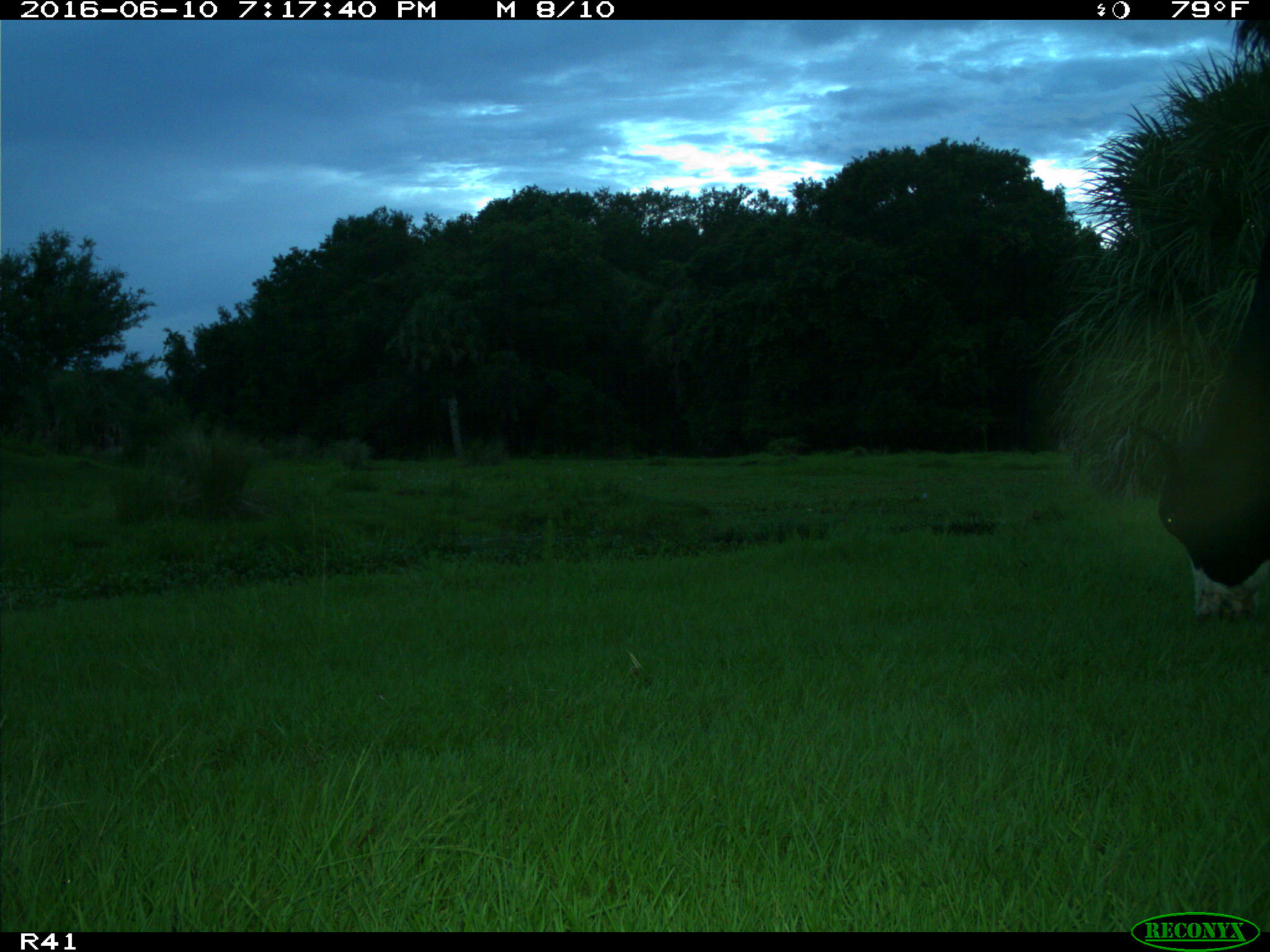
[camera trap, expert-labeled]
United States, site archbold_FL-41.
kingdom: Animalia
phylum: Chordata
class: Mammalia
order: Artiodactyla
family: Bovidae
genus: Bos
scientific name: Bos taurus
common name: domestic cow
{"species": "Bos taurus (domestic cow)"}